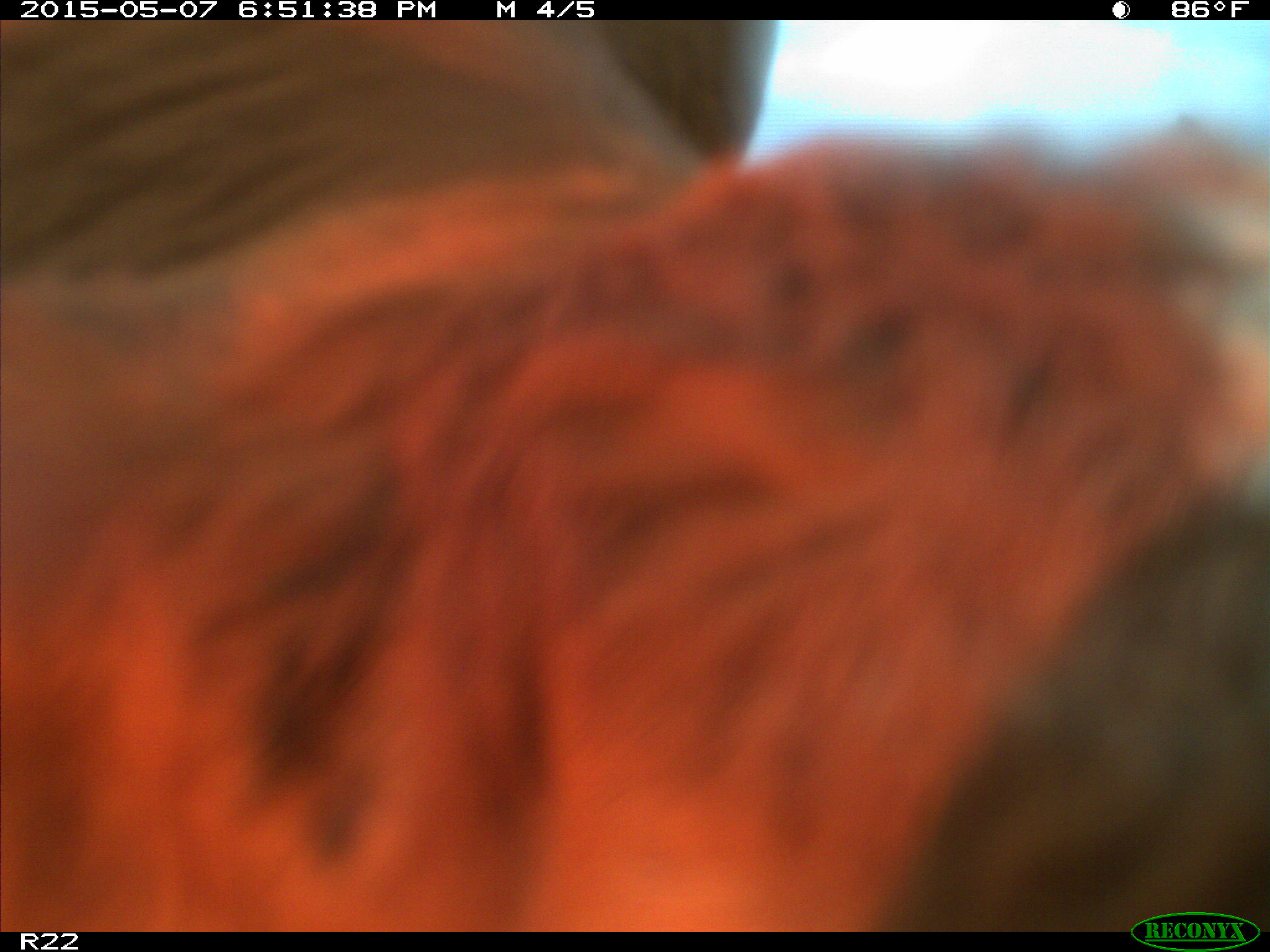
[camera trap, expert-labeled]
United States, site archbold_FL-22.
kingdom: Animalia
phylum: Chordata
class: Mammalia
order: Artiodactyla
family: Bovidae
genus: Bos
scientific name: Bos taurus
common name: domestic cow